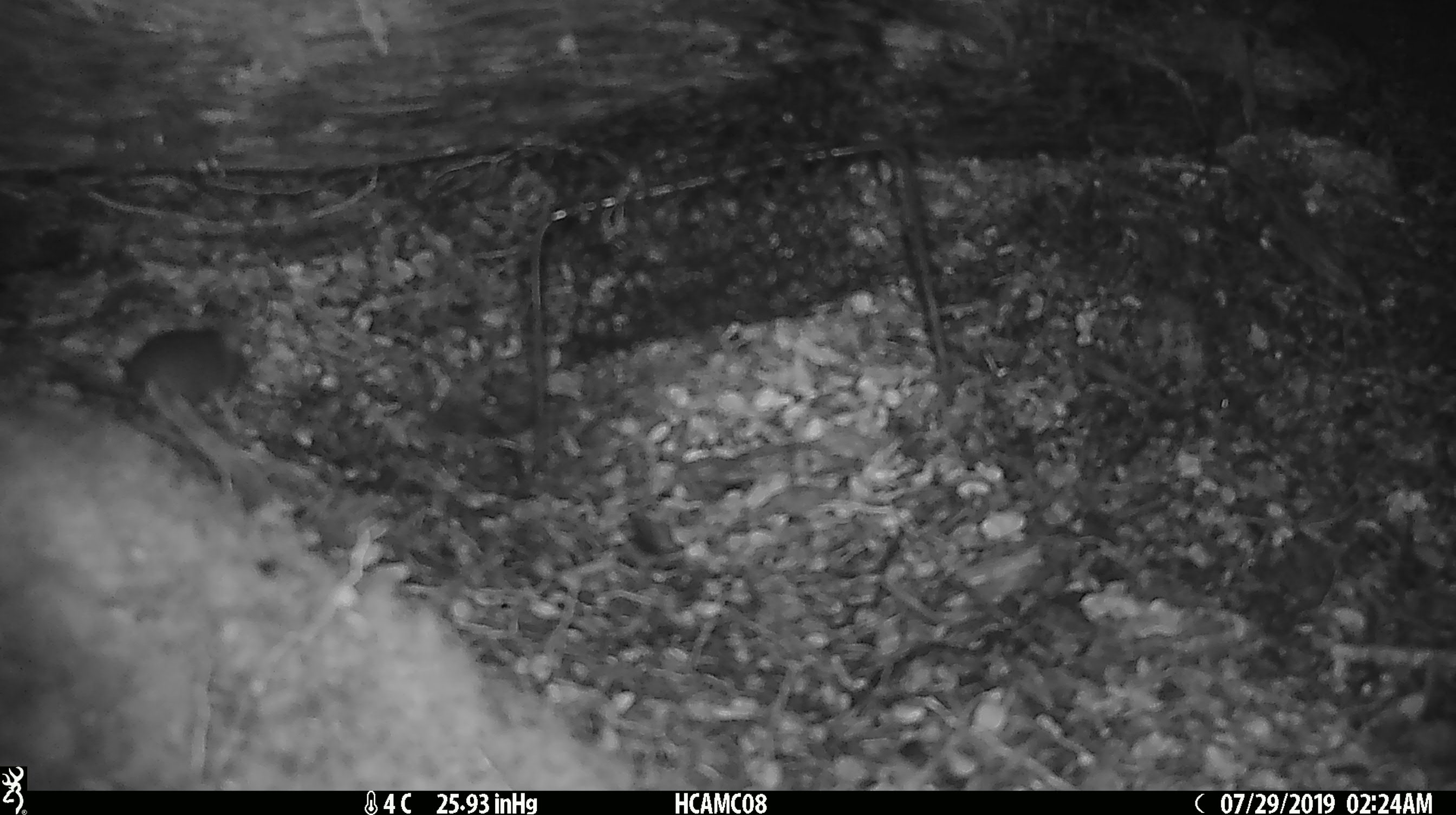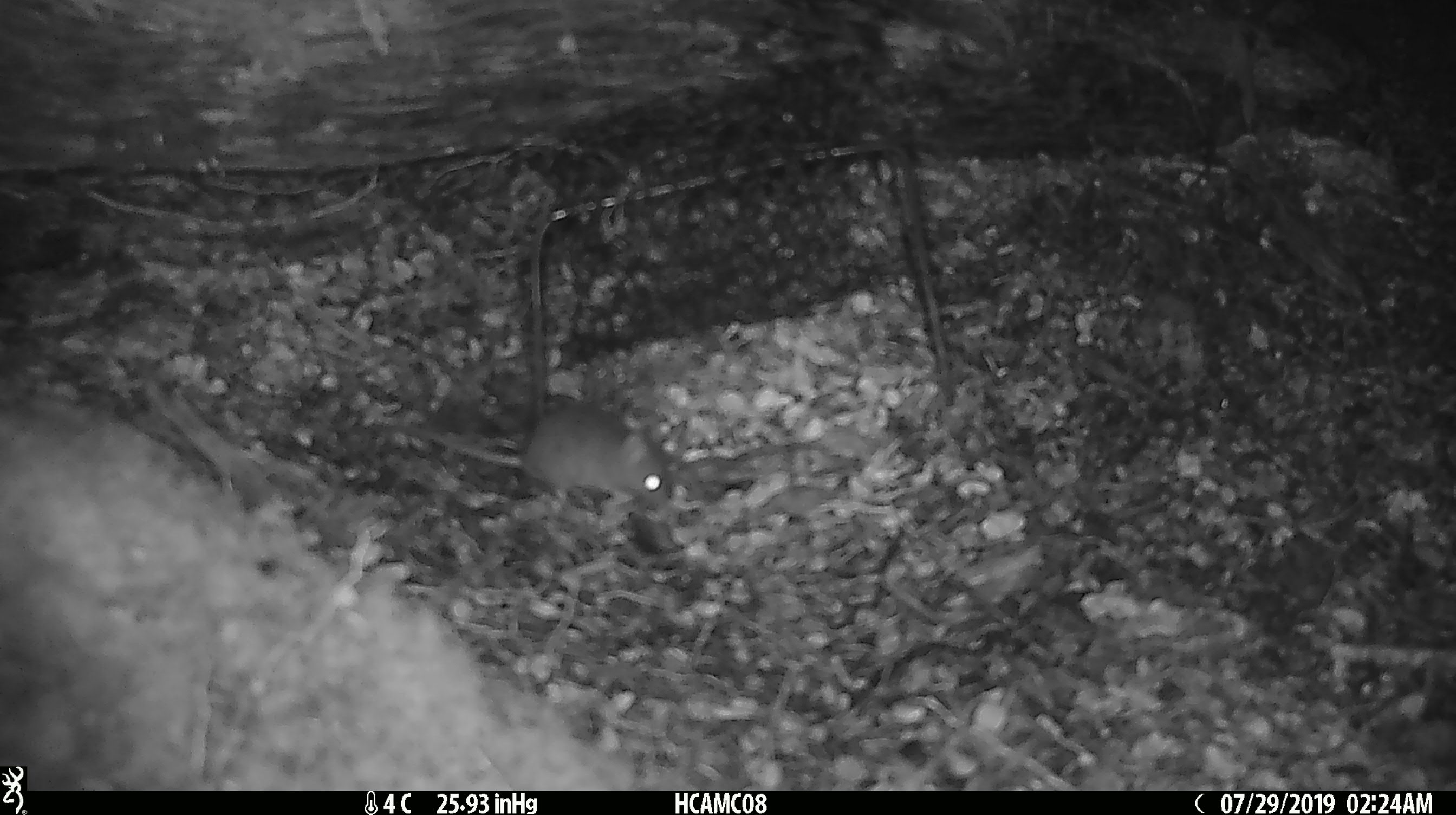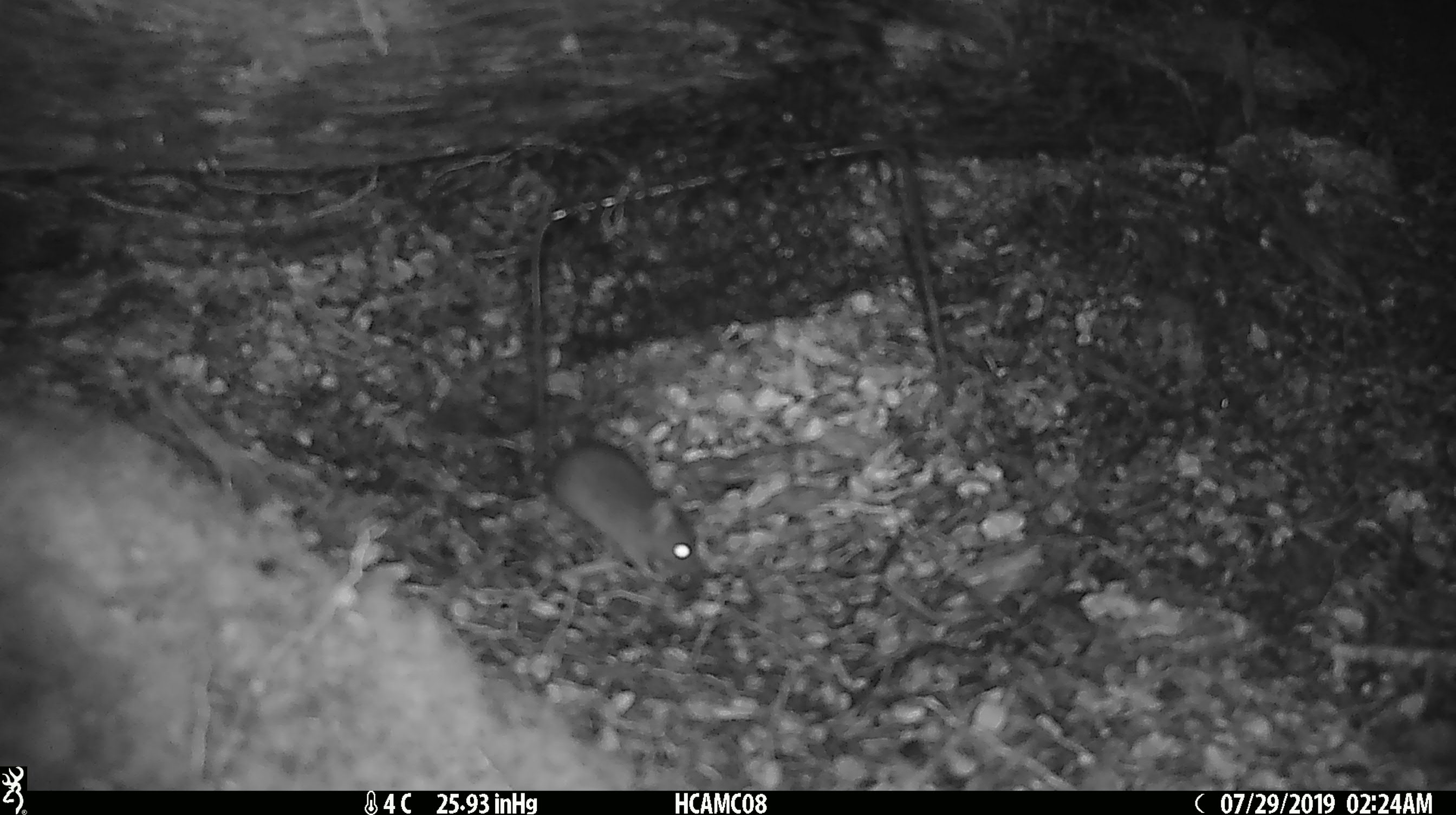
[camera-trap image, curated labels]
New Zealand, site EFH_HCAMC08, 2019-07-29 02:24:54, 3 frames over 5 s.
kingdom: Animalia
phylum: Chordata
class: Mammalia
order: Rodentia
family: Muridae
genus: Mus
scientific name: Mus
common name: mouse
Mouse (Mus).